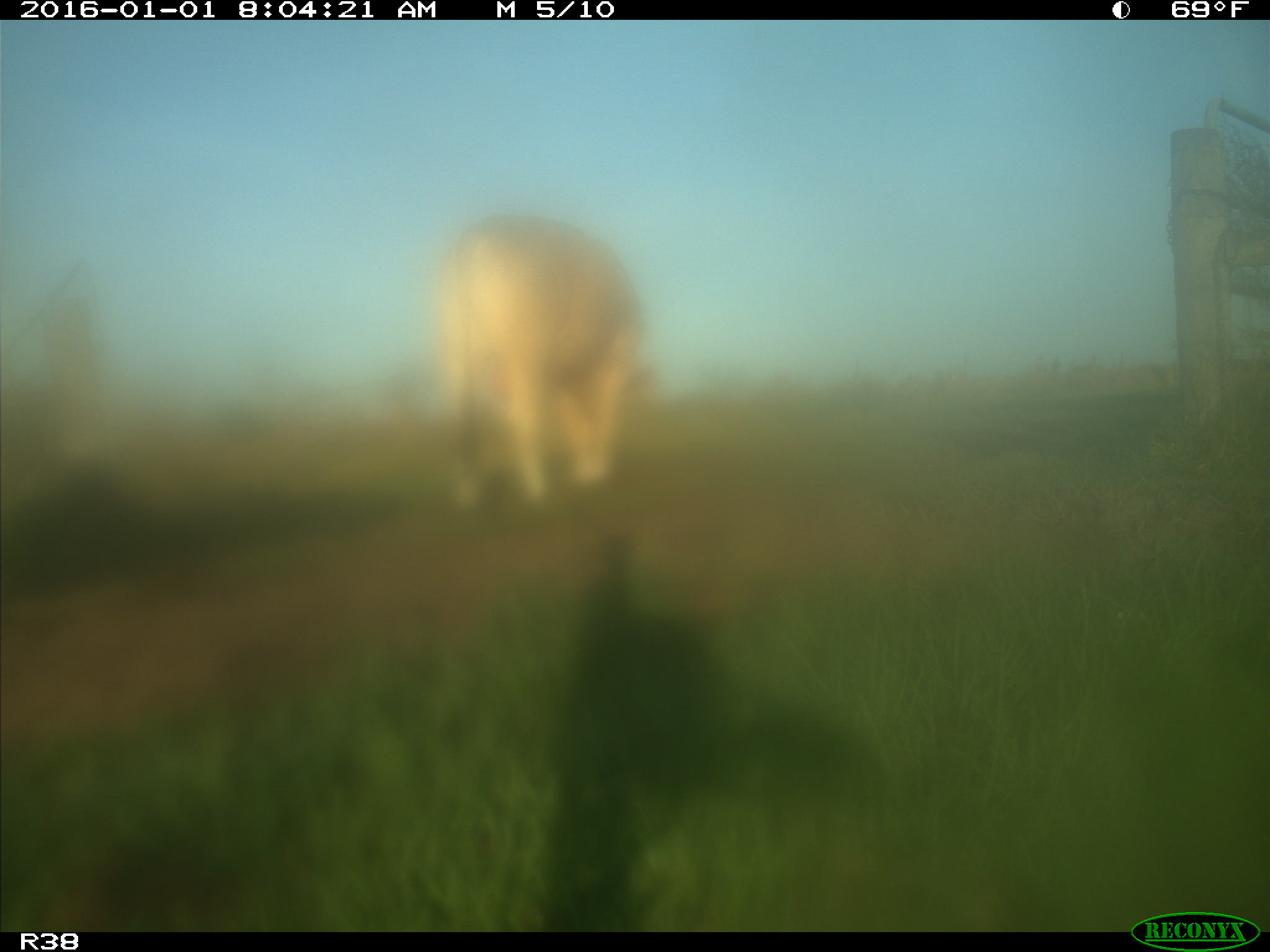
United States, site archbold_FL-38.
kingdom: Animalia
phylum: Chordata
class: Mammalia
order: Artiodactyla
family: Bovidae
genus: Bos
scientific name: Bos taurus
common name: domestic cow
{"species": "Bos taurus (domestic cow)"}